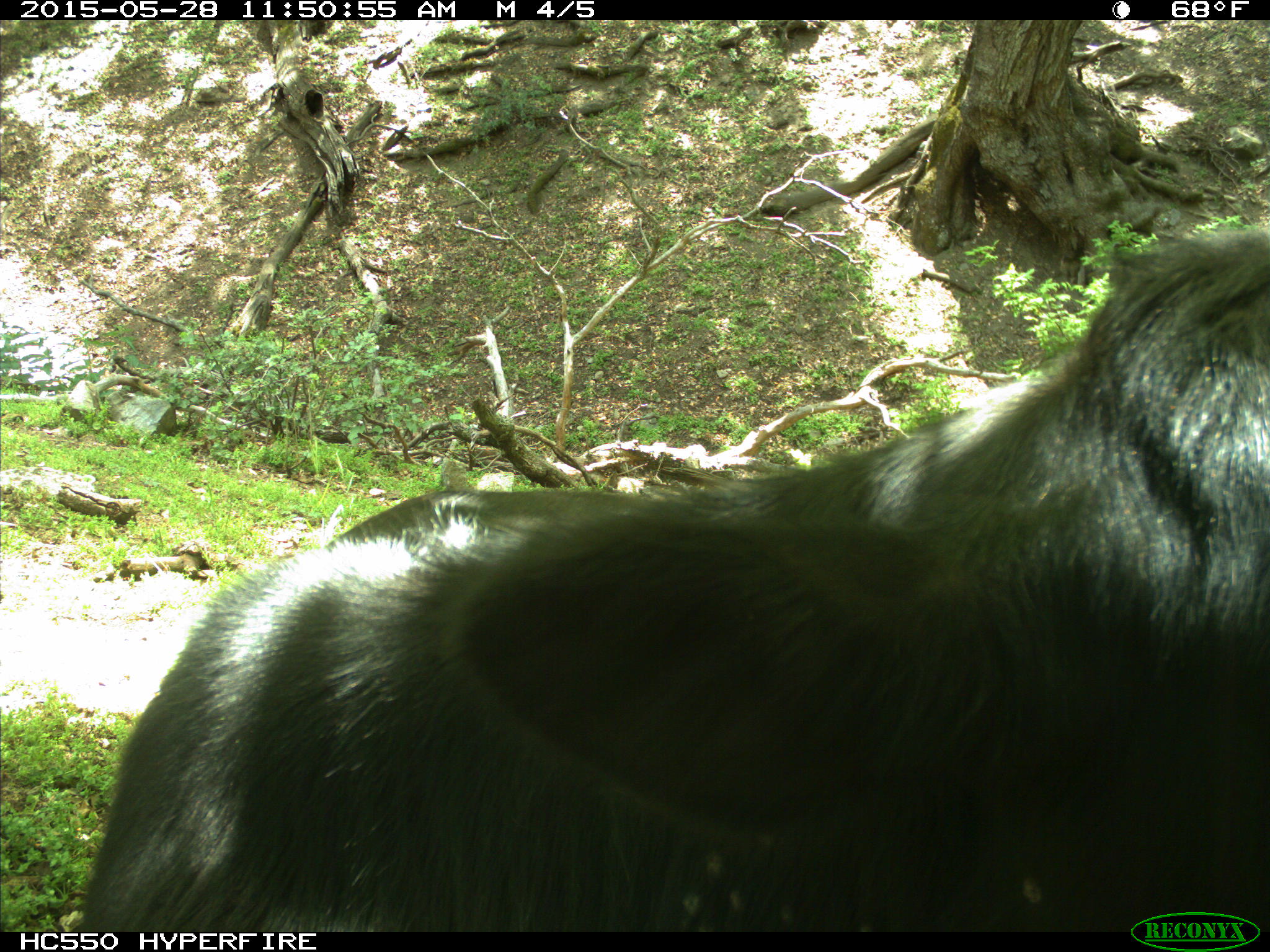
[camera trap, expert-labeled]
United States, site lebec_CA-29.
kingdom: Animalia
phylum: Chordata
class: Mammalia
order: Artiodactyla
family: Bovidae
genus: Bos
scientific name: Bos taurus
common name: domestic cow